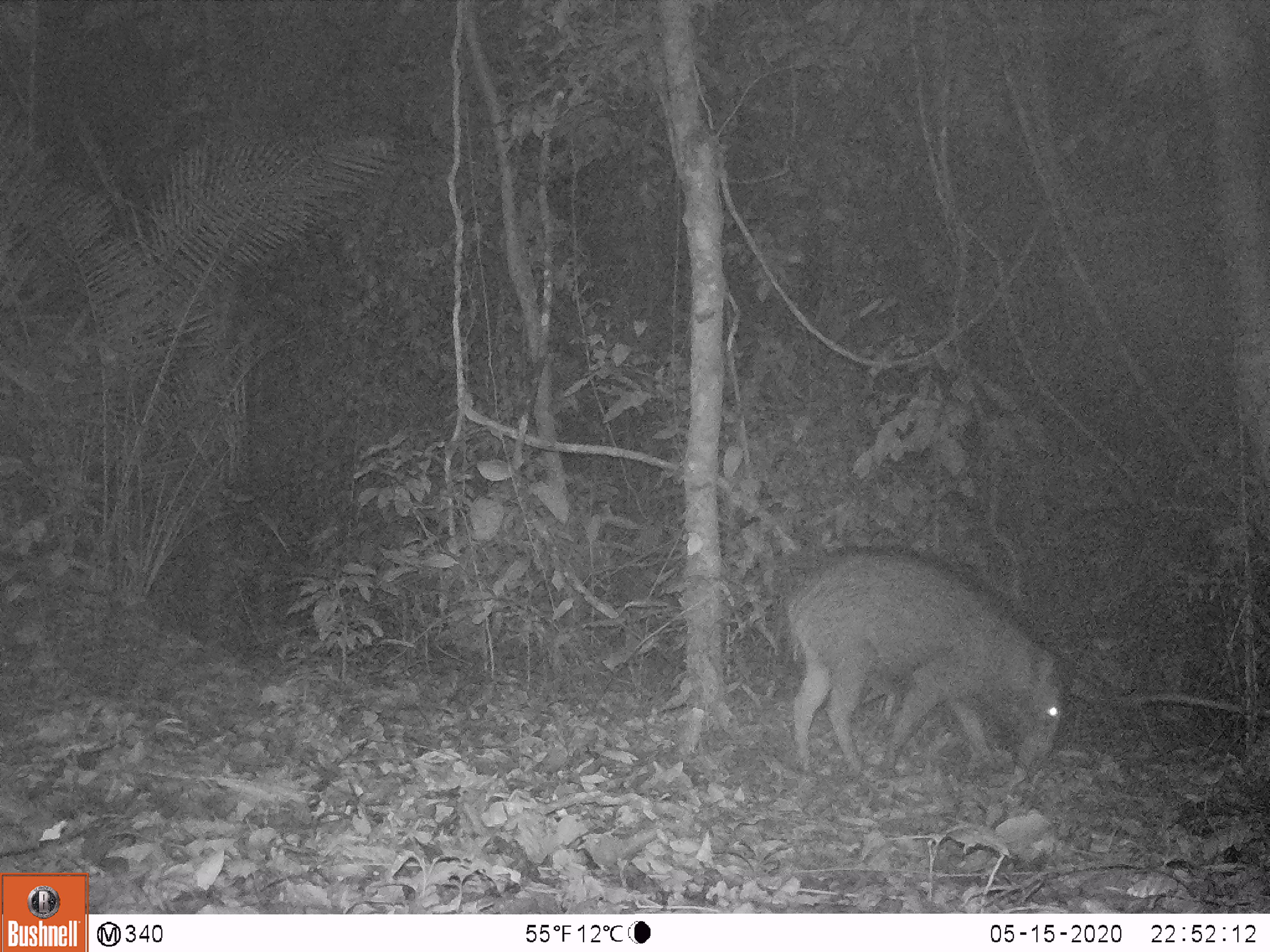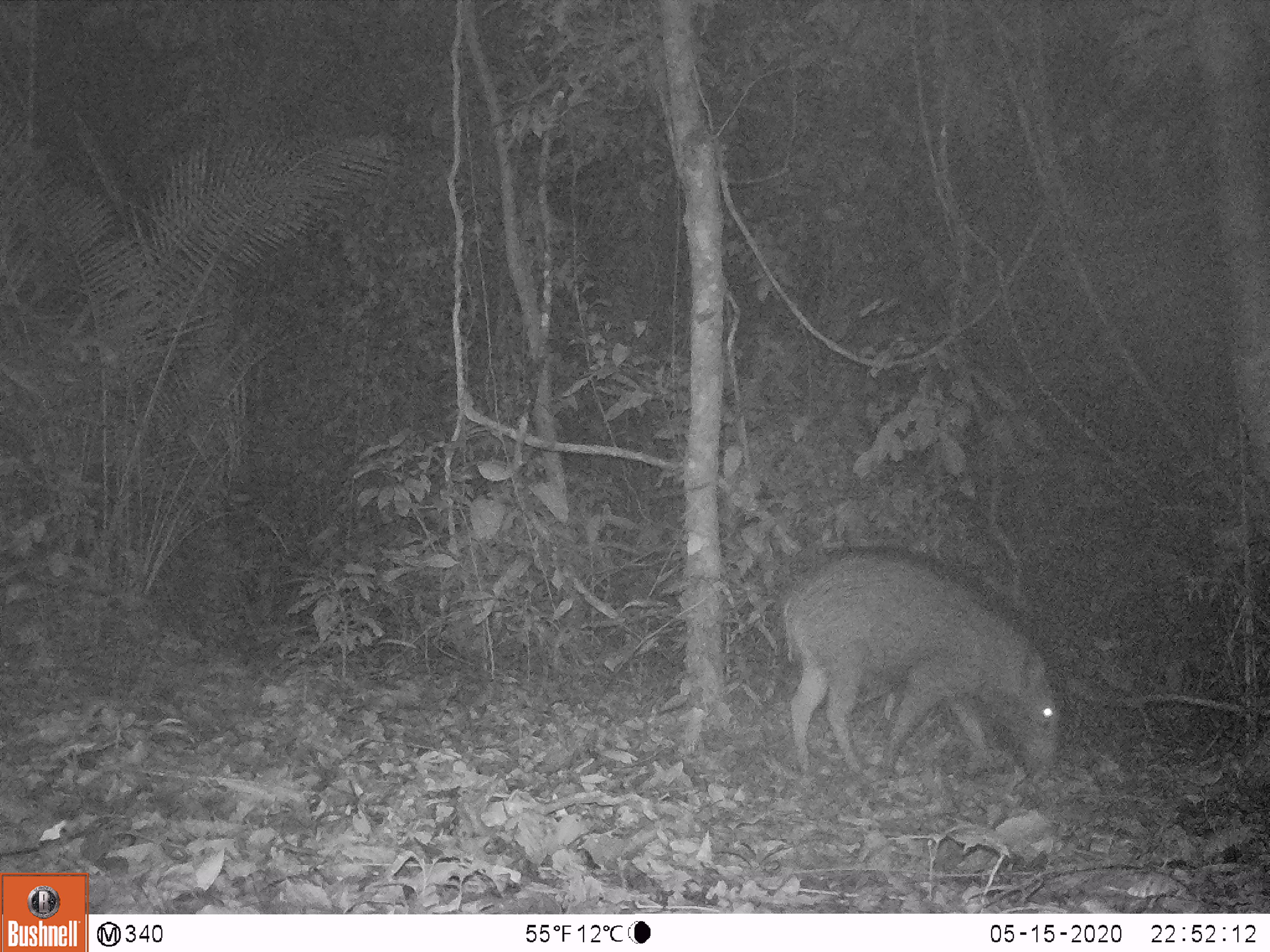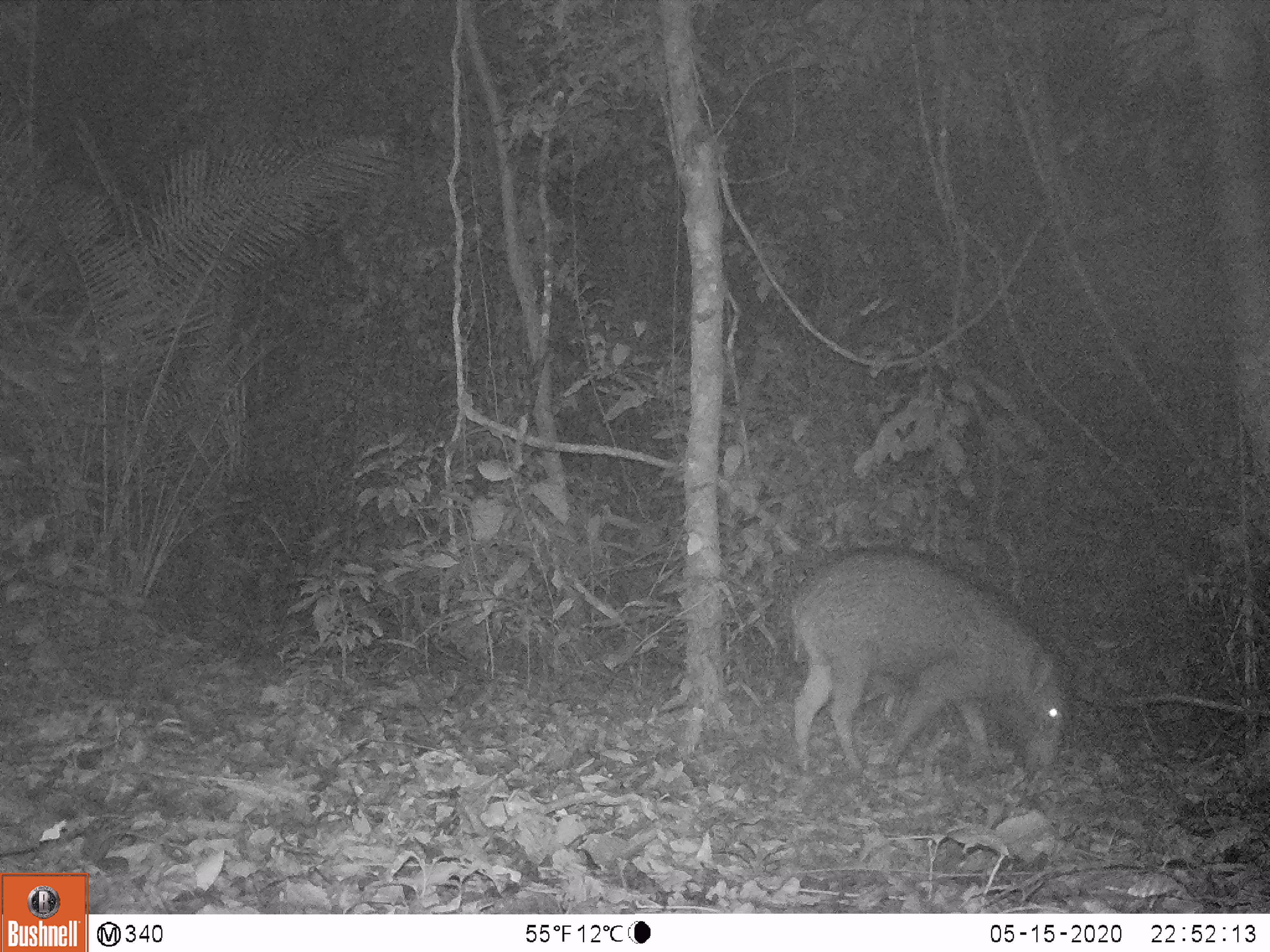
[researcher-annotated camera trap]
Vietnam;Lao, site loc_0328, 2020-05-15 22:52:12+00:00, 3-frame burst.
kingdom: Animalia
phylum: Chordata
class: Mammalia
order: Artiodactyla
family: Suidae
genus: Sus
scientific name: Sus scrofa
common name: eurasian wild pig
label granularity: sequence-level